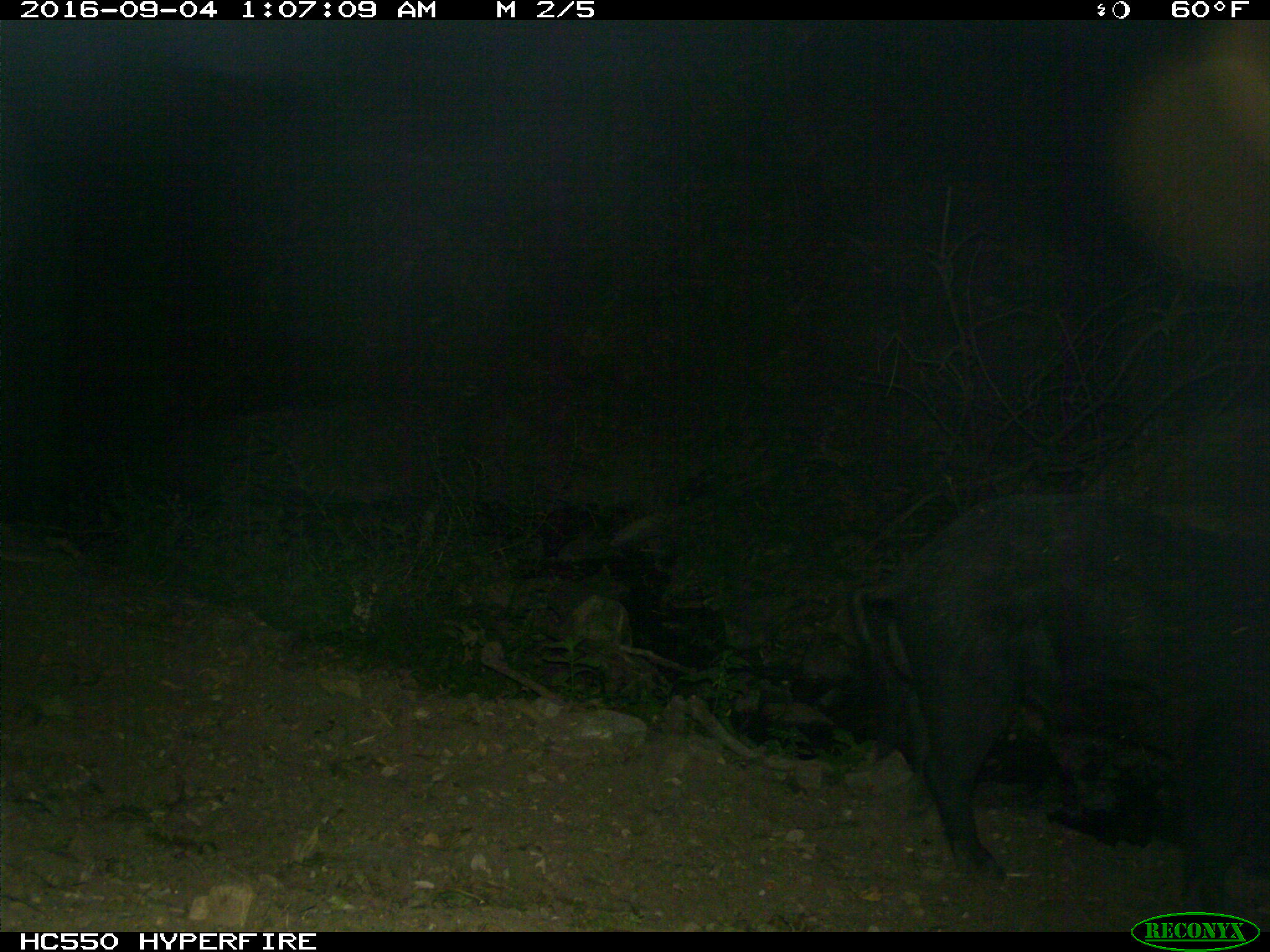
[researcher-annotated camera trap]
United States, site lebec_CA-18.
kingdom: Animalia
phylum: Chordata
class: Mammalia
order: Artiodactyla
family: Suidae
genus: Sus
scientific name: Sus scrofa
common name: wild boar